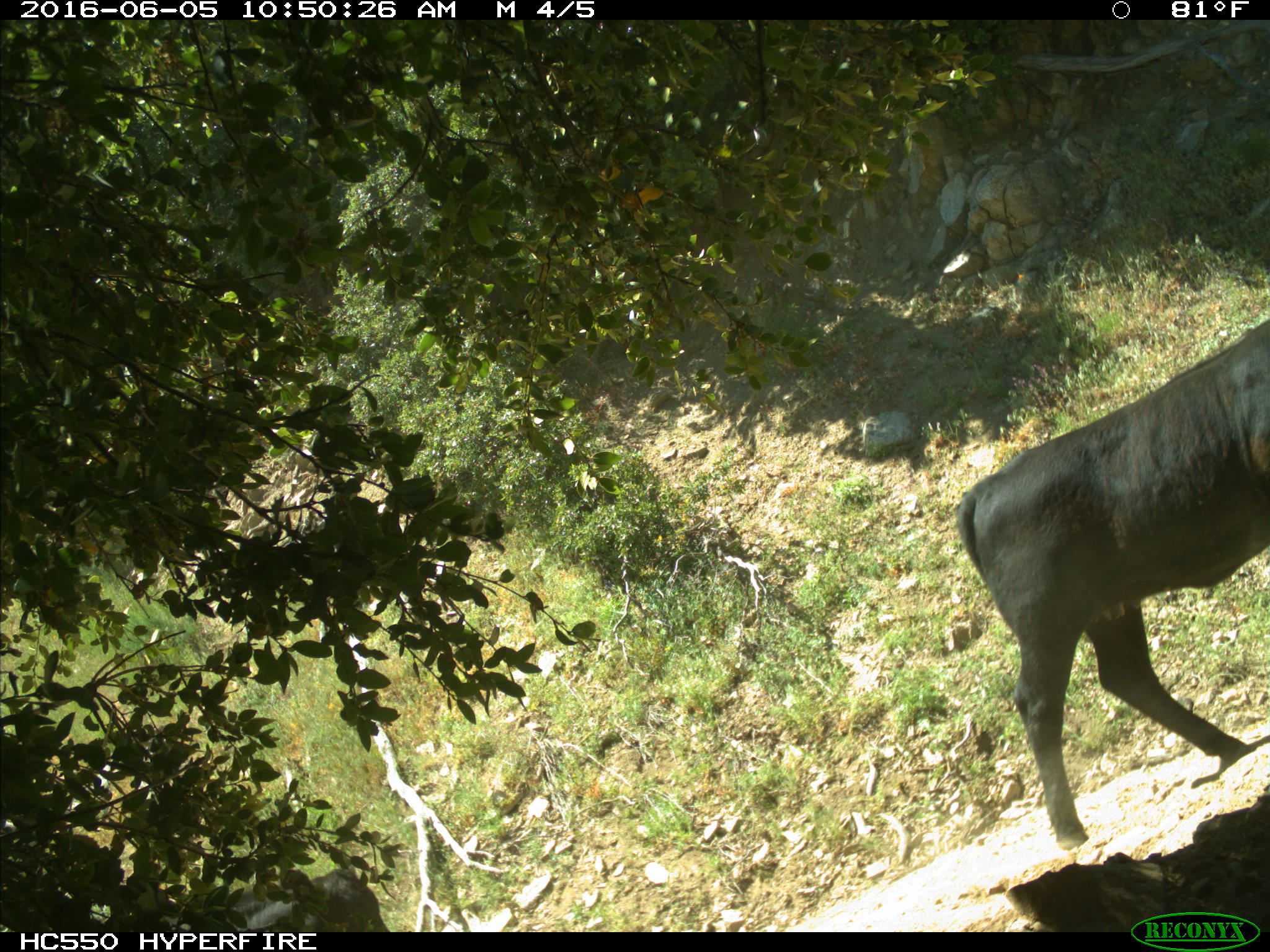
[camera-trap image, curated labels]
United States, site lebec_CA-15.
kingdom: Animalia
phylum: Chordata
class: Mammalia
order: Artiodactyla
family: Bovidae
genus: Bos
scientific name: Bos taurus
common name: domestic cow